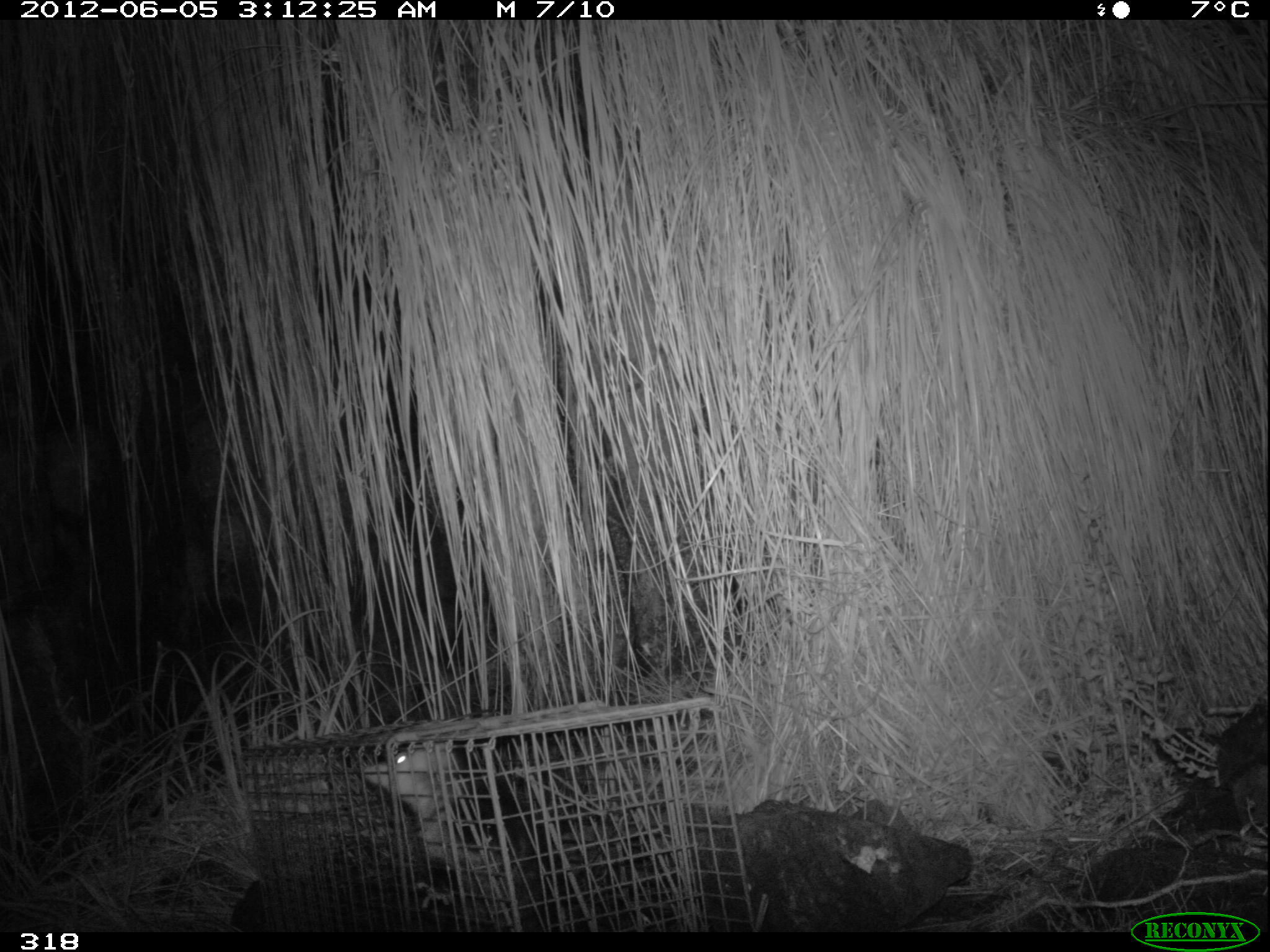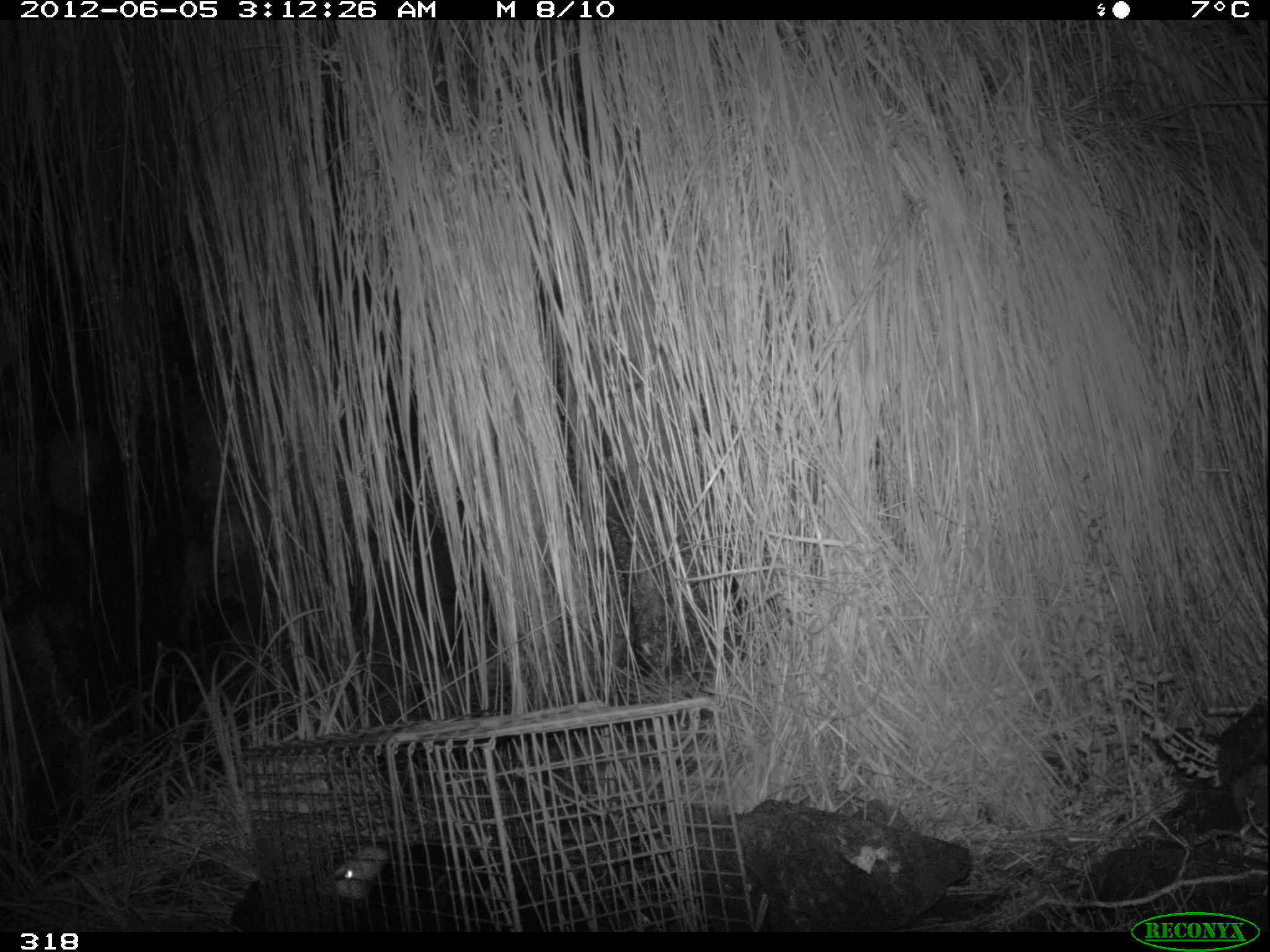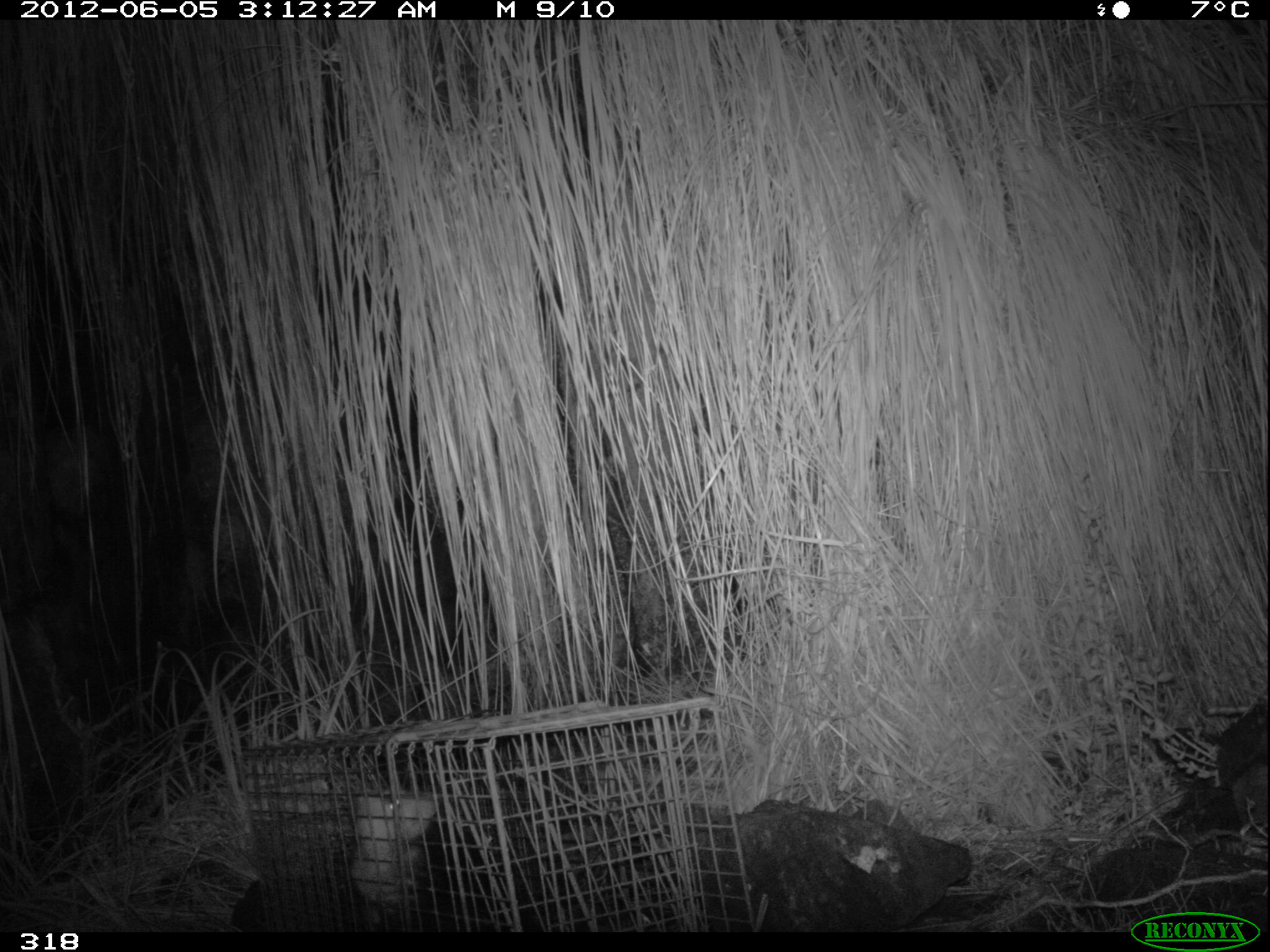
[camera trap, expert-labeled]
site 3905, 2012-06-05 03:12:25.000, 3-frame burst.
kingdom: Animalia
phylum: Chordata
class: Mammalia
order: Didelphimorphia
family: Didelphidae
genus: Didelphis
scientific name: Didelphis pernigra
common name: andean white-eared opossum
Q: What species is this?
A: Didelphis pernigra (andean white-eared opossum).